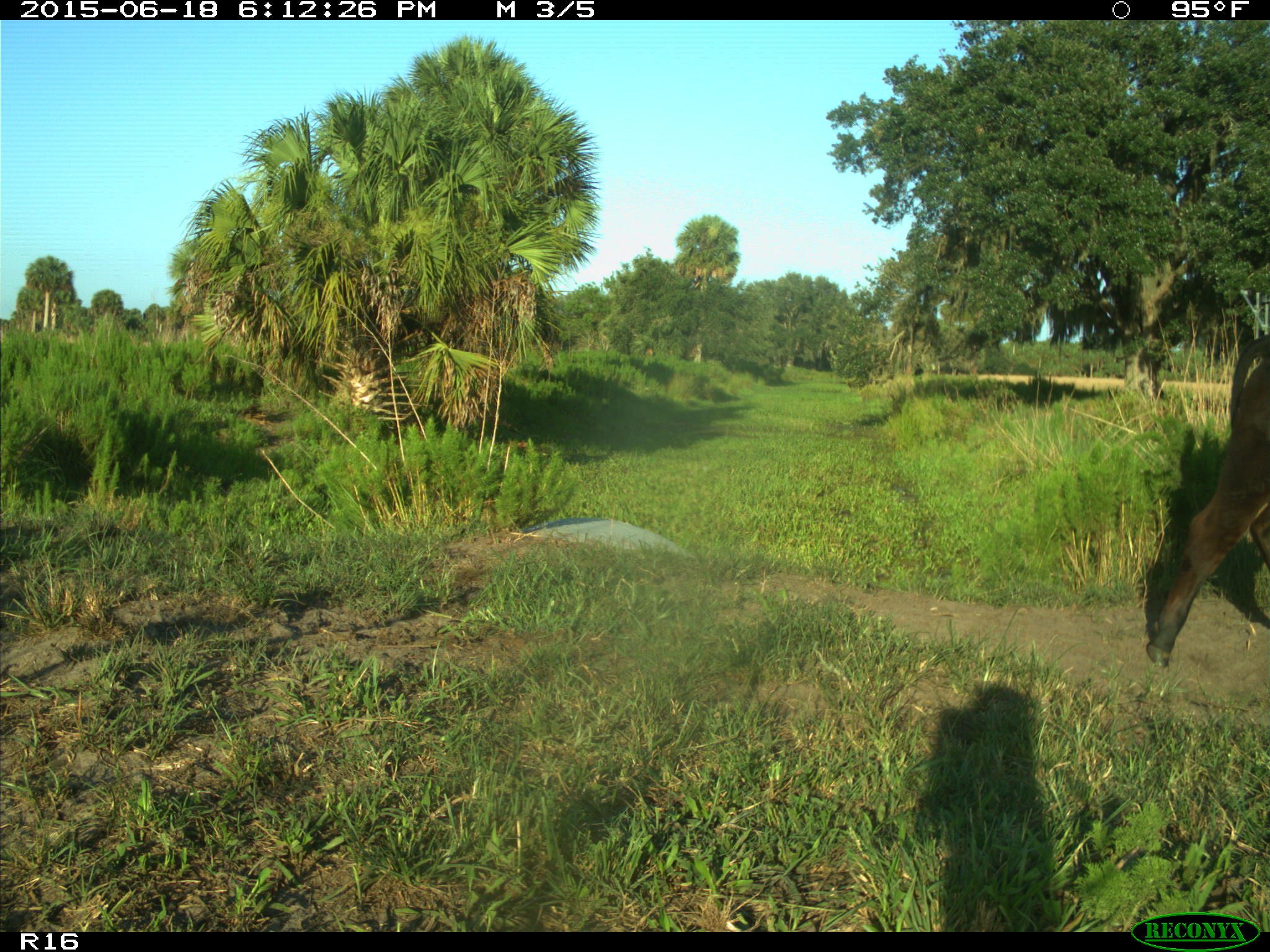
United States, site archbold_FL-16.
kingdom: Animalia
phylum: Chordata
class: Mammalia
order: Artiodactyla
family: Bovidae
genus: Bos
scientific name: Bos taurus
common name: domestic cow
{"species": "Bos taurus (domestic cow)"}